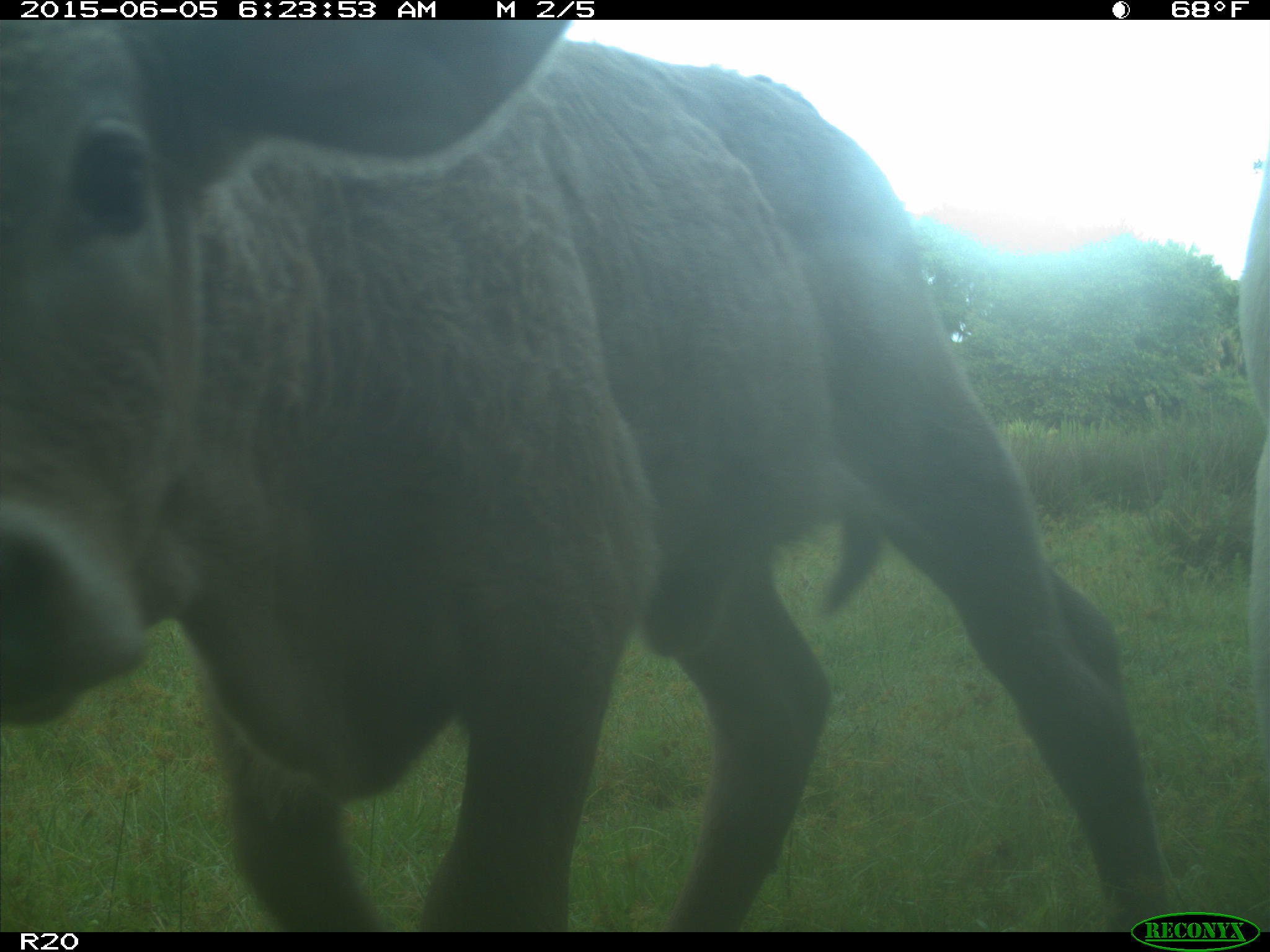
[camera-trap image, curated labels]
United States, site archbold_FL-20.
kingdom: Animalia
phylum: Chordata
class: Mammalia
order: Artiodactyla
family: Bovidae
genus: Bos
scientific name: Bos taurus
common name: domestic cow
Bos taurus (domestic cow).